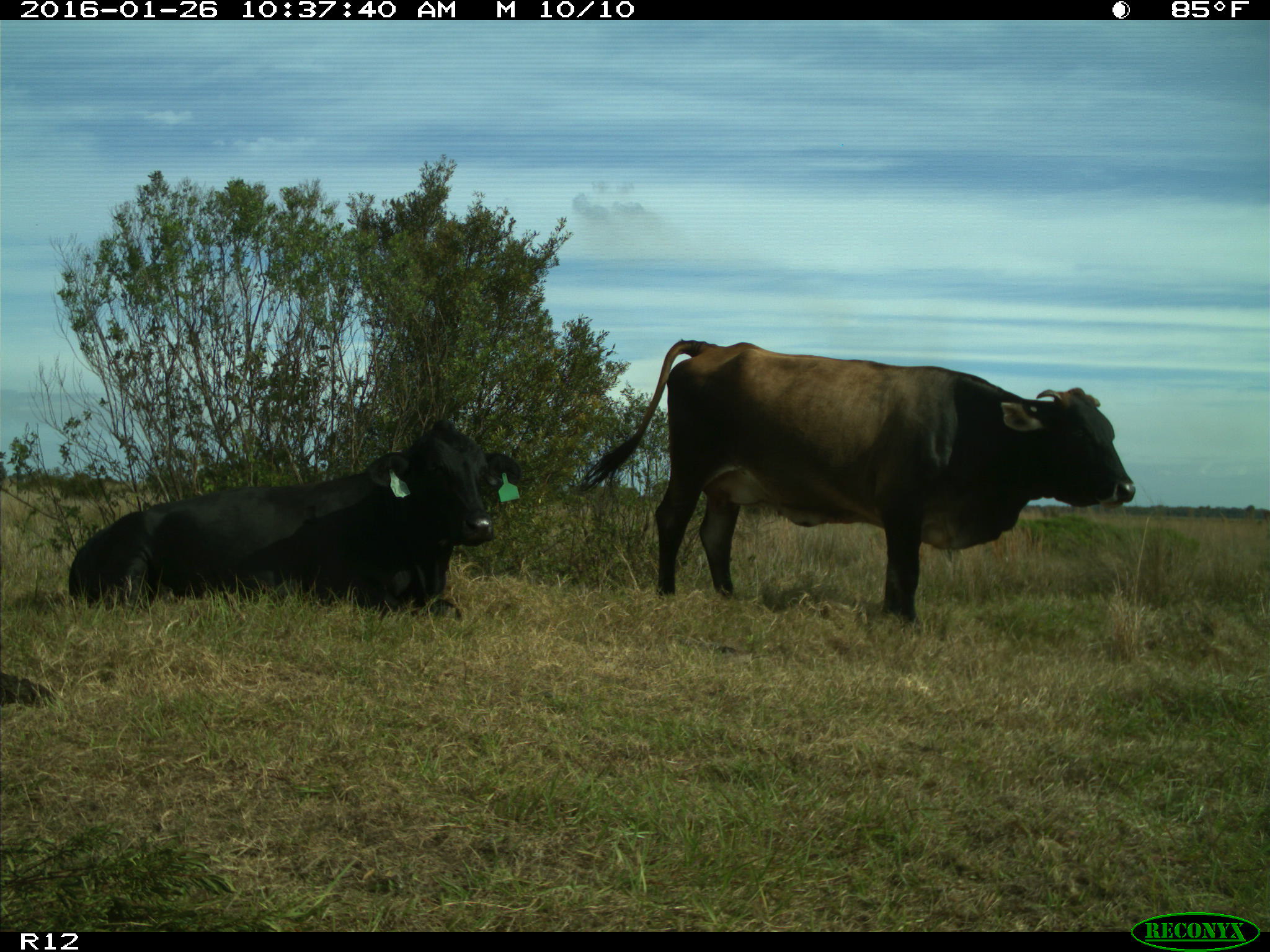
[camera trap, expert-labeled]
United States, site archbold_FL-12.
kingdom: Animalia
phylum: Chordata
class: Mammalia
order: Artiodactyla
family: Bovidae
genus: Bos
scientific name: Bos taurus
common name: domestic cow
Bos taurus (domestic cow).